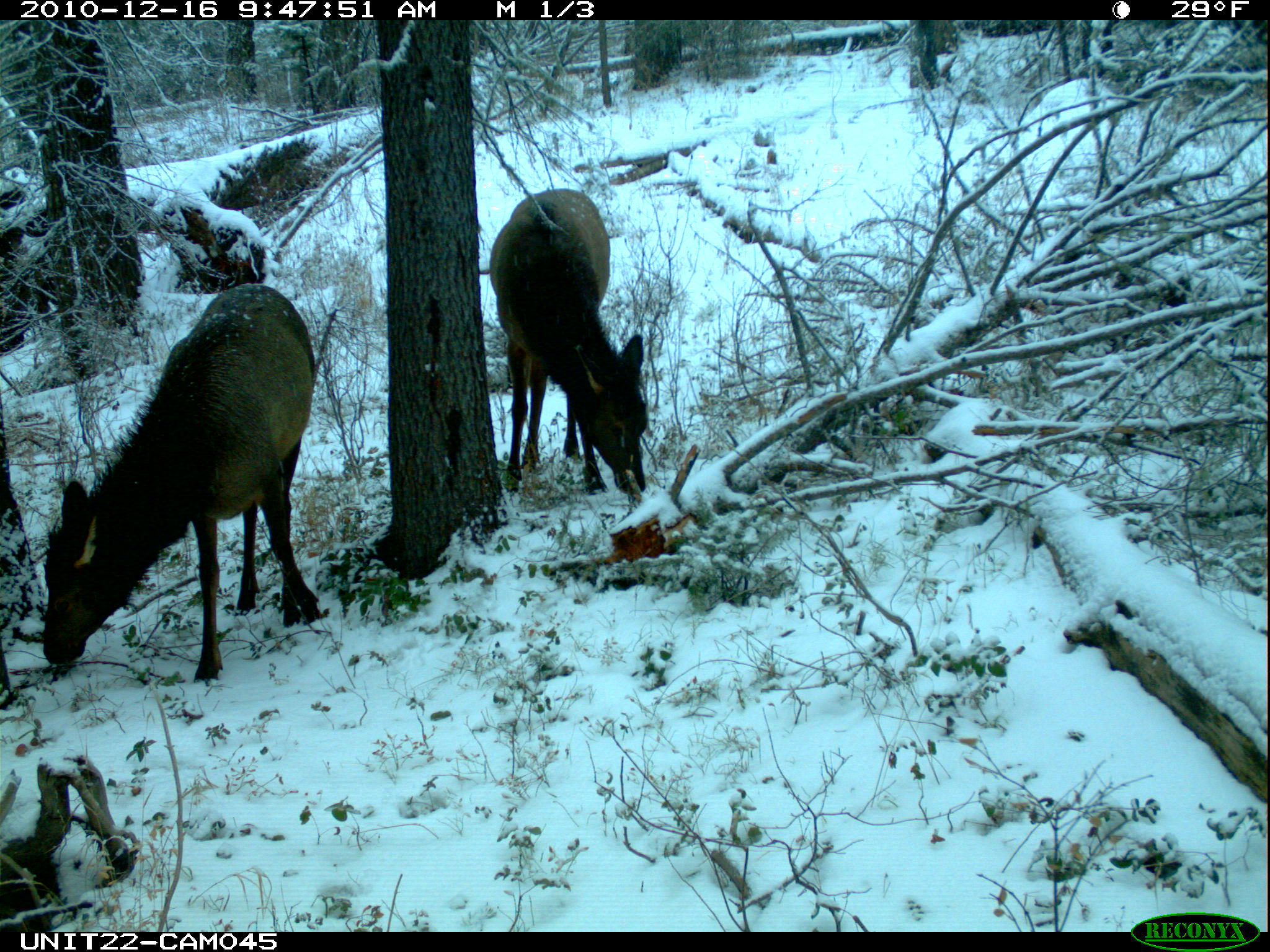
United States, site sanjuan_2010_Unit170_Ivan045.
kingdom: Animalia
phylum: Chordata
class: Mammalia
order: Artiodactyla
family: Cervidae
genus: Cervus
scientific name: Cervus elaphus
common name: red deer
Cervus elaphus (red deer).